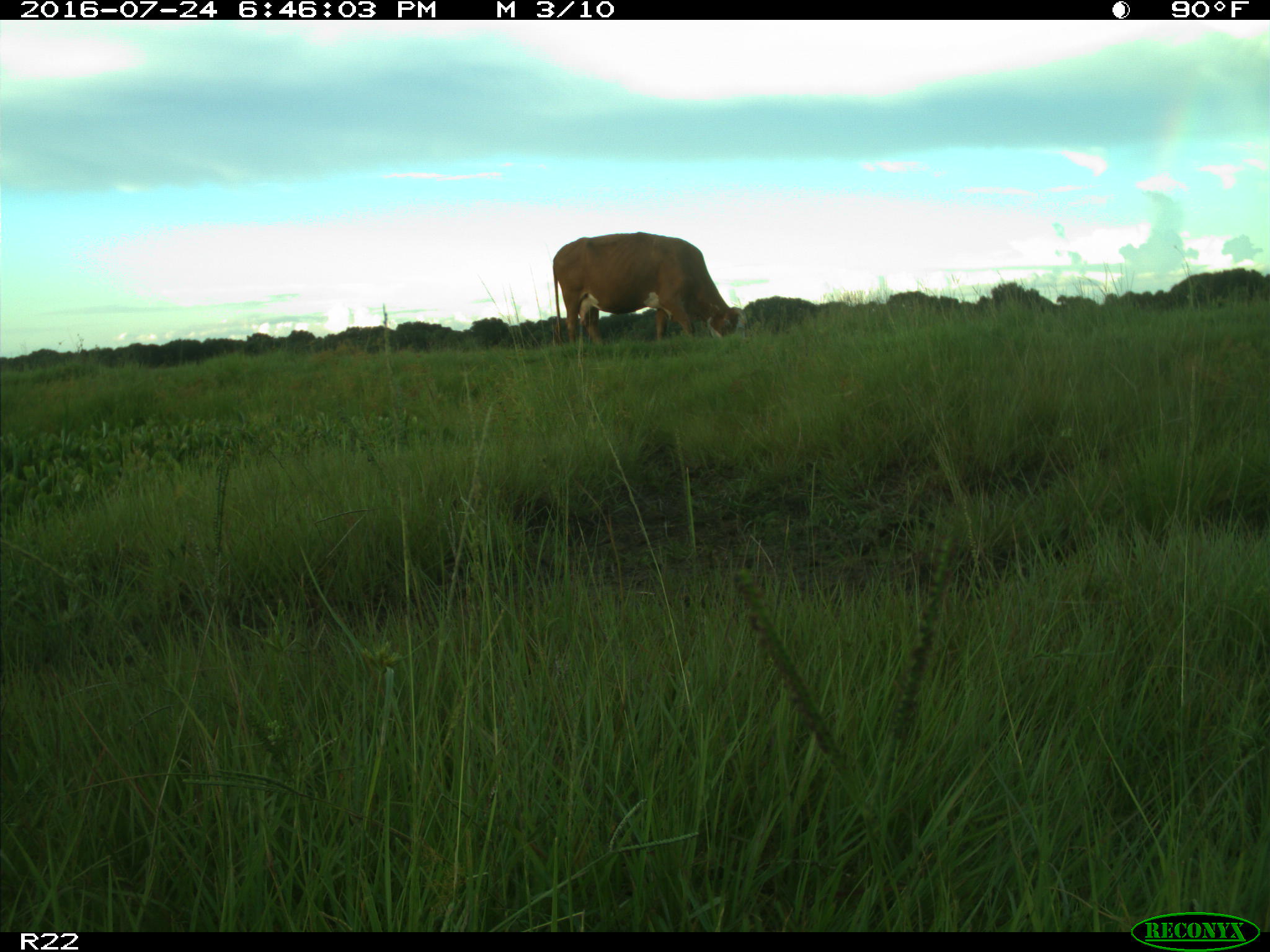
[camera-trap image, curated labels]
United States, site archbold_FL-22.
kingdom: Animalia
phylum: Chordata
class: Mammalia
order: Artiodactyla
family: Bovidae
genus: Bos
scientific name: Bos taurus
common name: domestic cow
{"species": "Bos taurus (domestic cow)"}